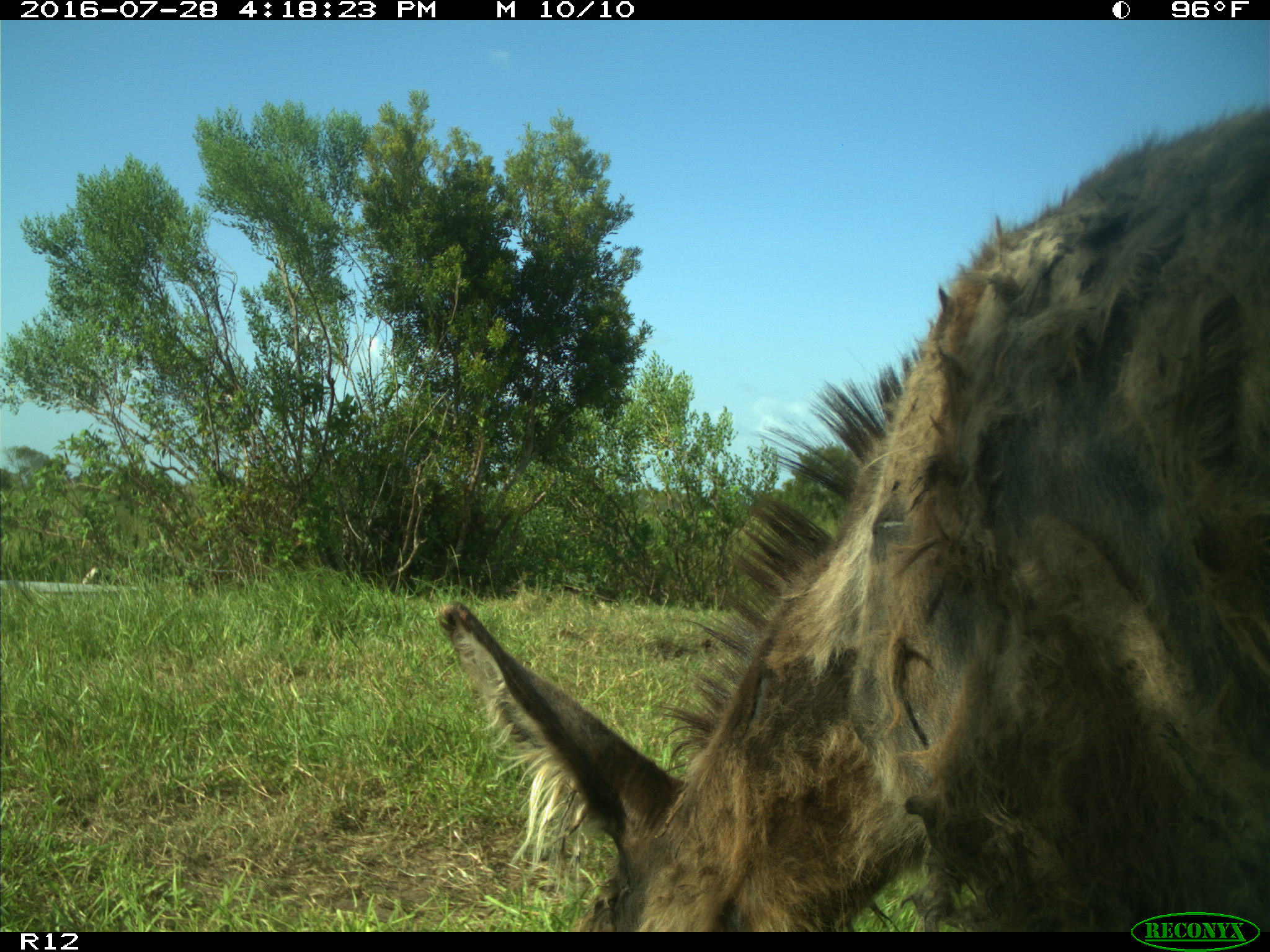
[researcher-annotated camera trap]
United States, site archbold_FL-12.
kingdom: Animalia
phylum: Chordata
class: Mammalia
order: Perissodactyla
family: Equidae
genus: Equus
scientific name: Equus africanus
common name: african wild ass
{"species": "Equus africanus (african wild ass)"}